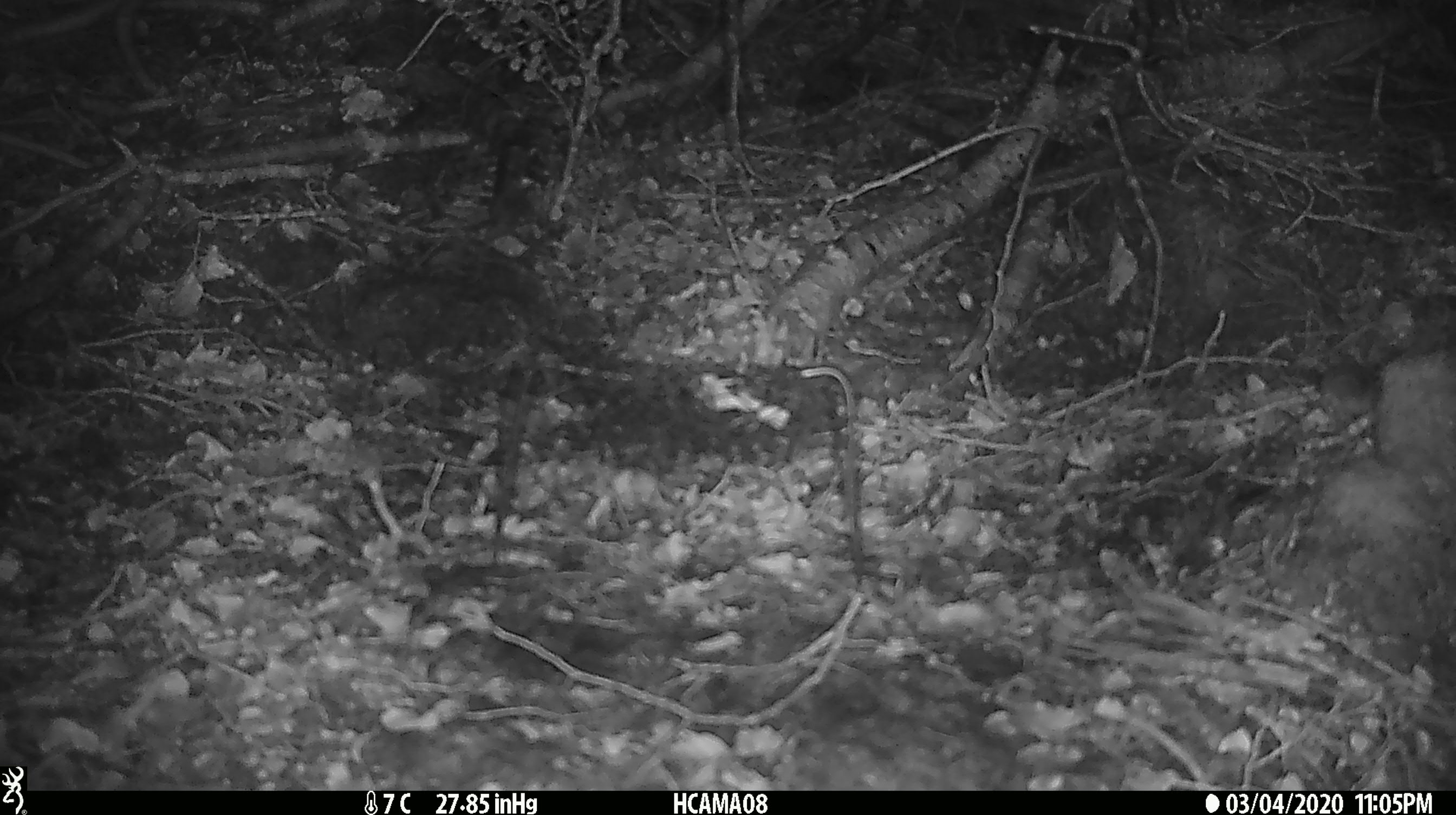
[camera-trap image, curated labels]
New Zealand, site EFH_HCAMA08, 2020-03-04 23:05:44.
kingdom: Animalia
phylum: Chordata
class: Mammalia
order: Rodentia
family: Muridae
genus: Mus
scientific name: Mus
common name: mouse